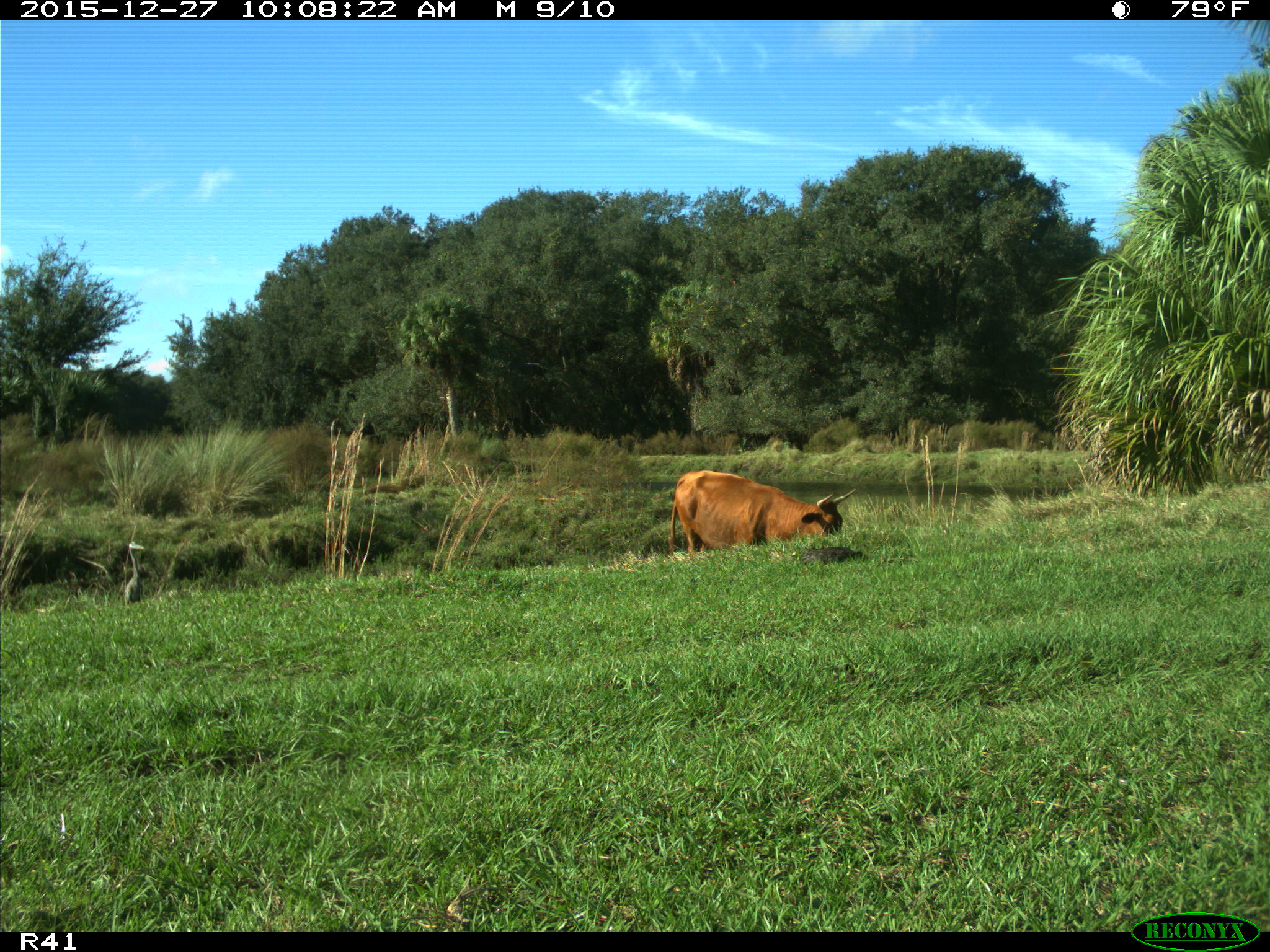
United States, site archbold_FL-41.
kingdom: Animalia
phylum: Chordata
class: Mammalia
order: Artiodactyla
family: Bovidae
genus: Bos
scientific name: Bos taurus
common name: domestic cow